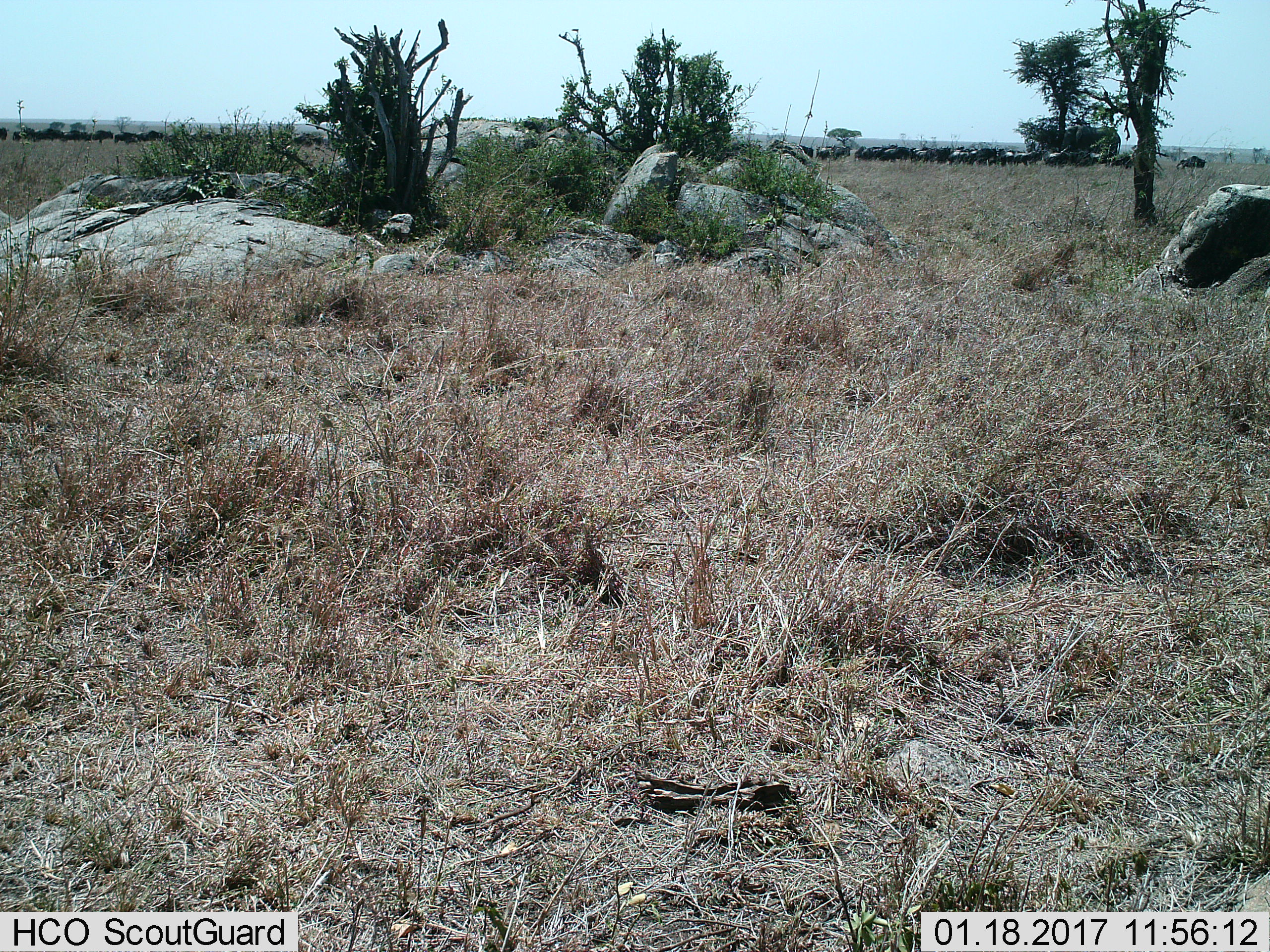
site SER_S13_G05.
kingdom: Animalia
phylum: Chordata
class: Mammalia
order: Artiodactyla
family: Bovidae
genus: Connochaetes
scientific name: Connochaetes taurinus taurinus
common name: blue wildebeest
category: wildebeestblue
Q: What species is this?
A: Wildebeestblue (blue wildebeest) (Connochaetes taurinus taurinus).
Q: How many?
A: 11-50.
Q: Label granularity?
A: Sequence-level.